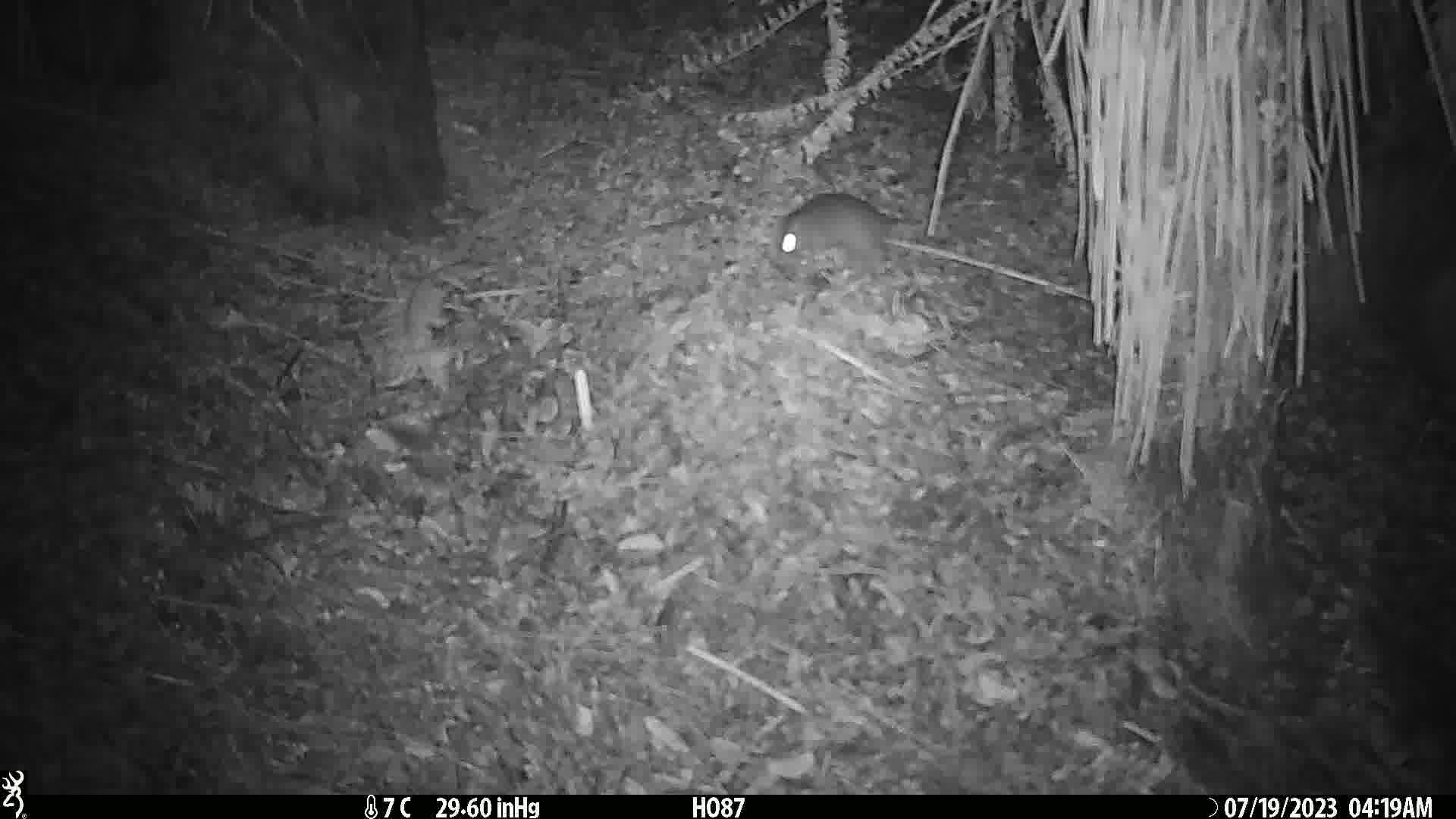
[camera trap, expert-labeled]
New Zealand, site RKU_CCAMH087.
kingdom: Animalia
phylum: Chordata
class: Mammalia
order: Rodentia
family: Muridae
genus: Rattus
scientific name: Rattus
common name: rat